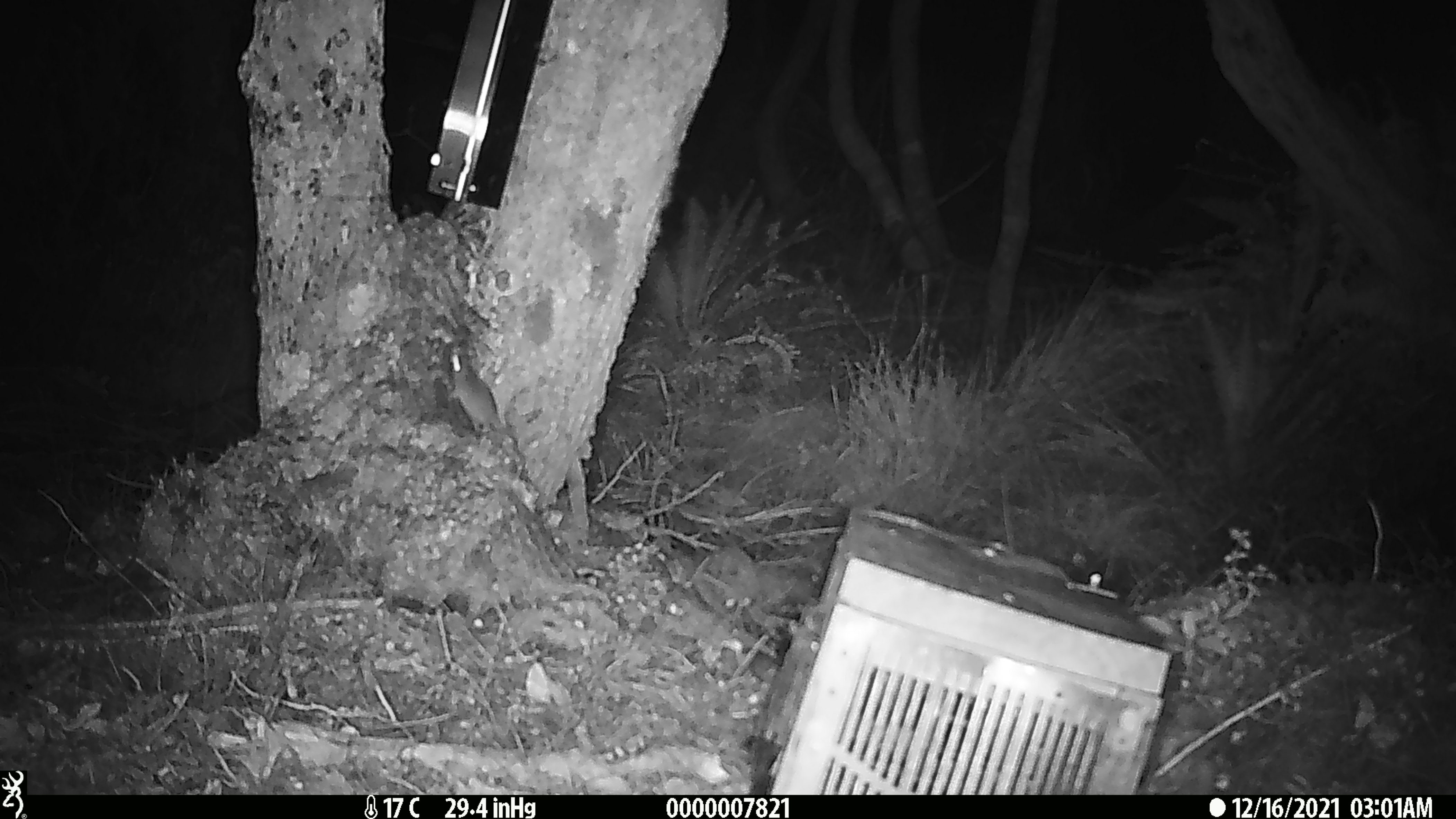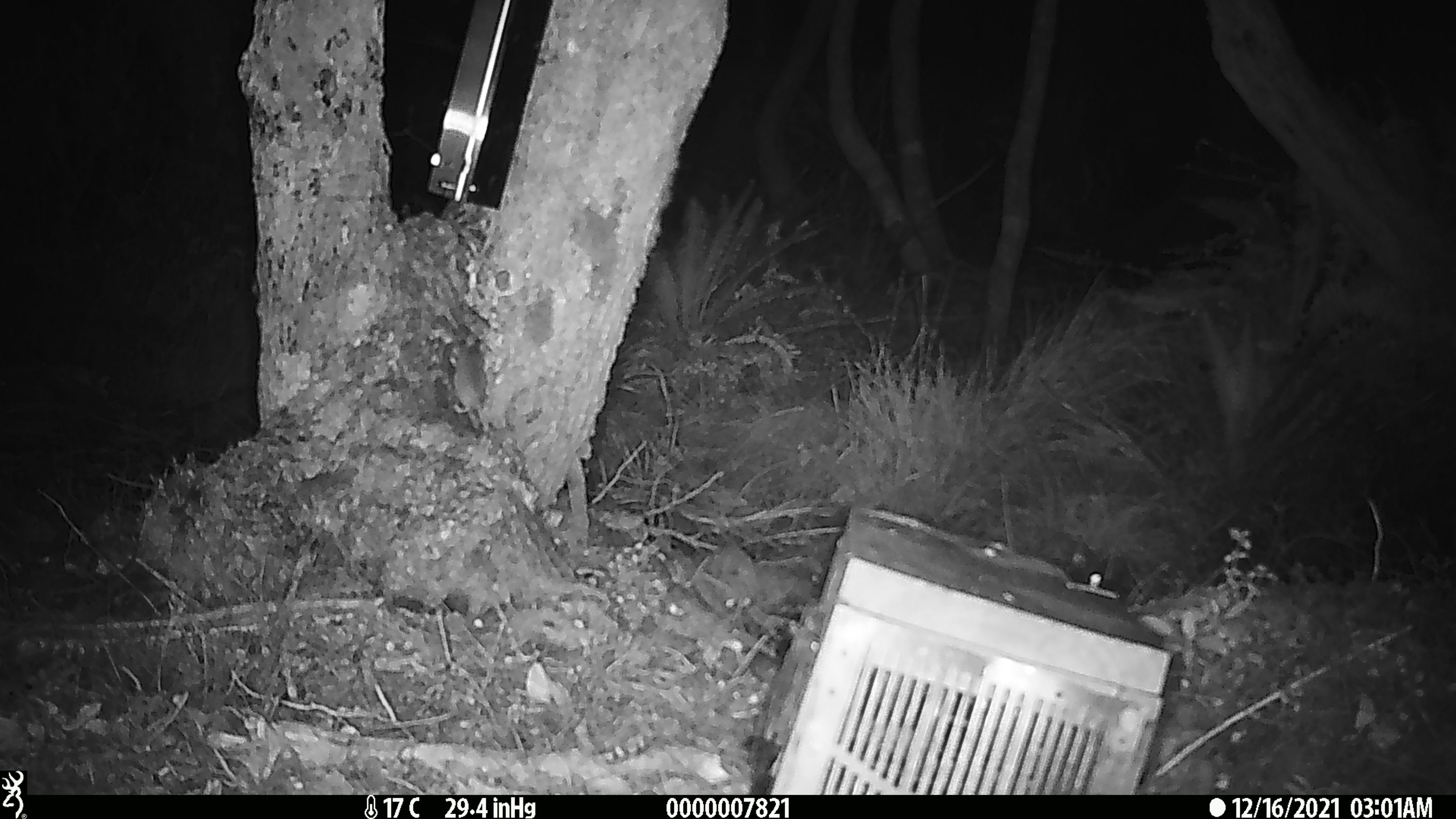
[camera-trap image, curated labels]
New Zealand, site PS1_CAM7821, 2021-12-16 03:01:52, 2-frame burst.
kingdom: Animalia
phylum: Chordata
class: Mammalia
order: Rodentia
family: Muridae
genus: Mus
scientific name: Mus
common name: mouse